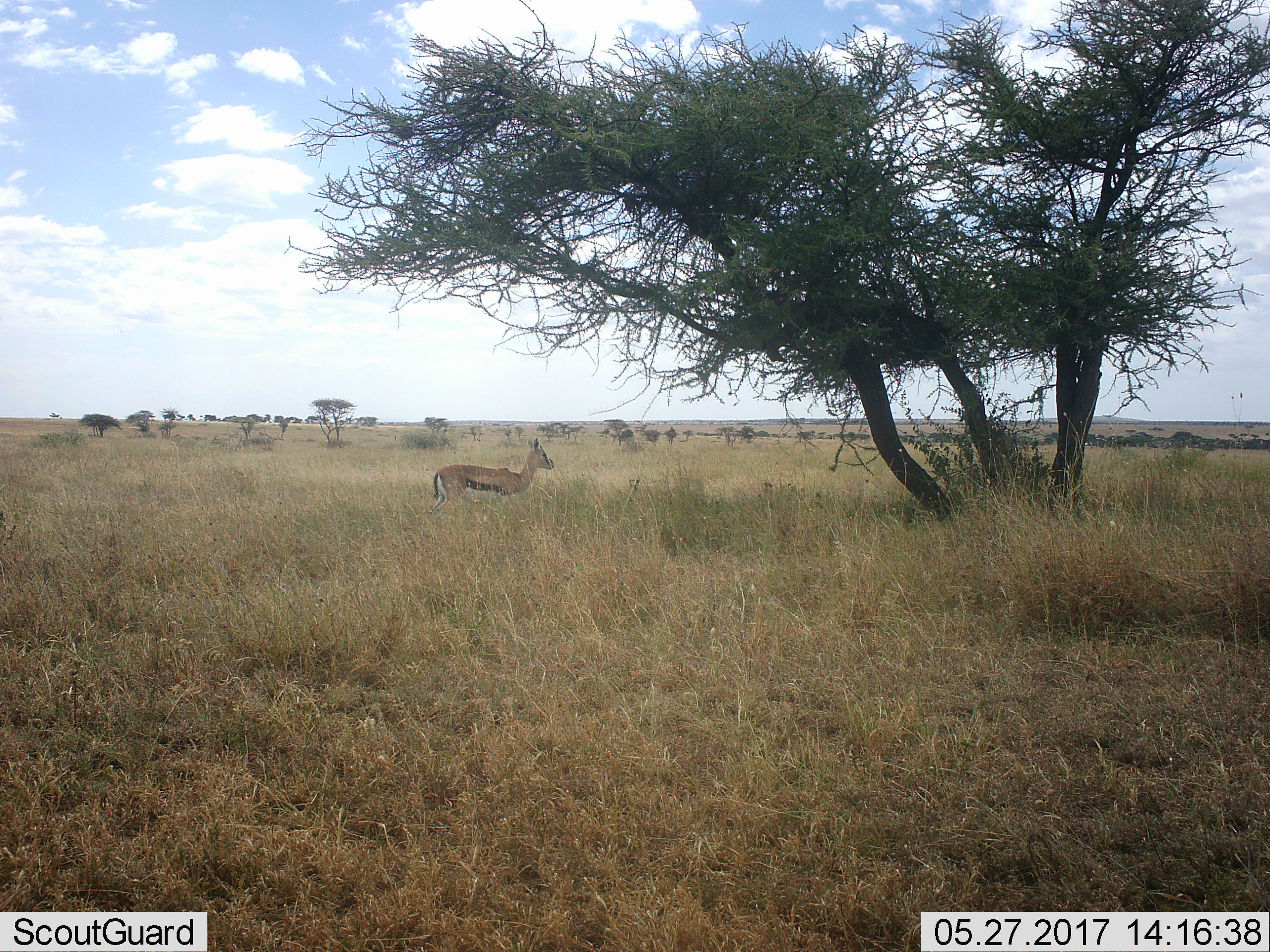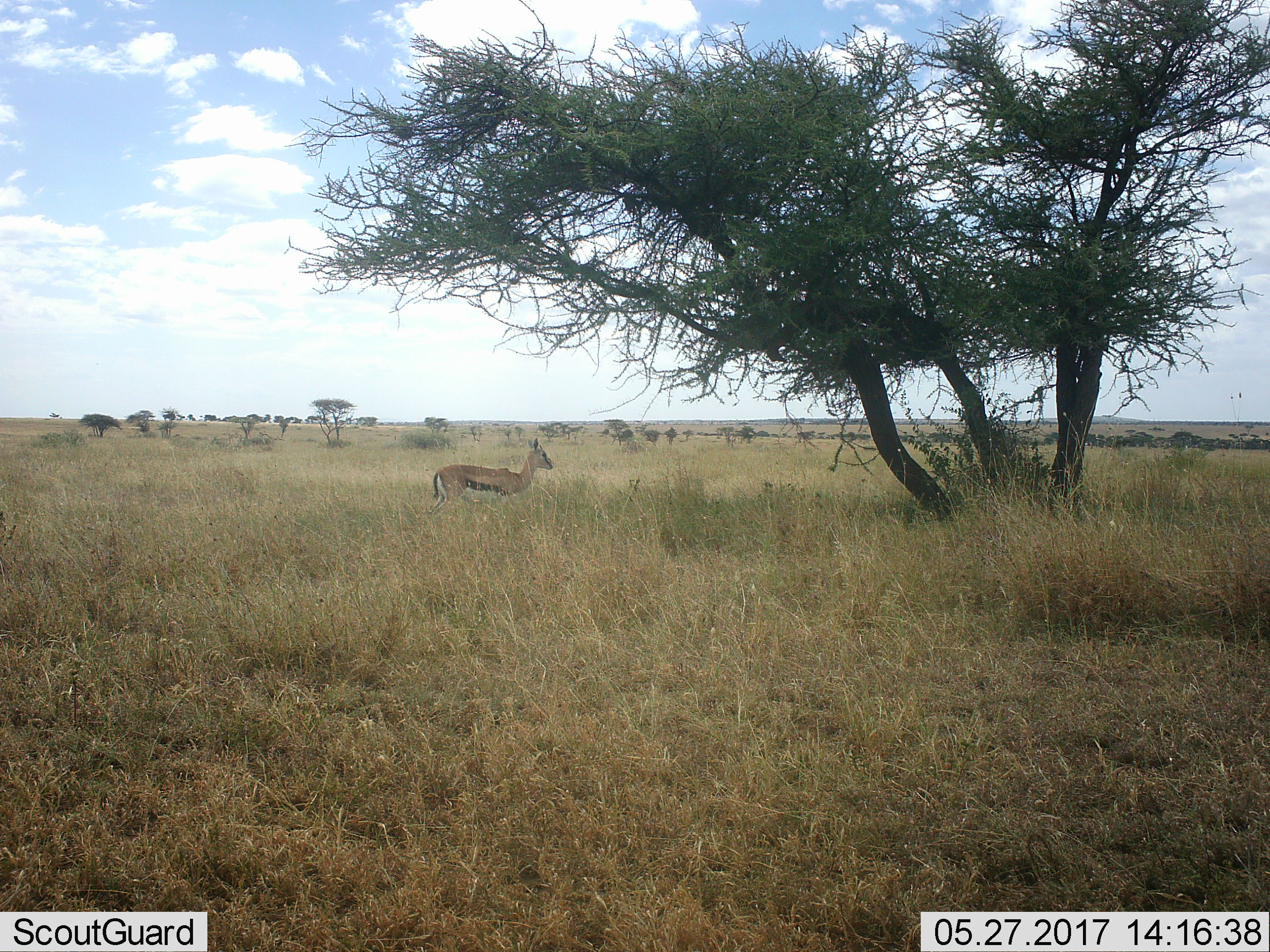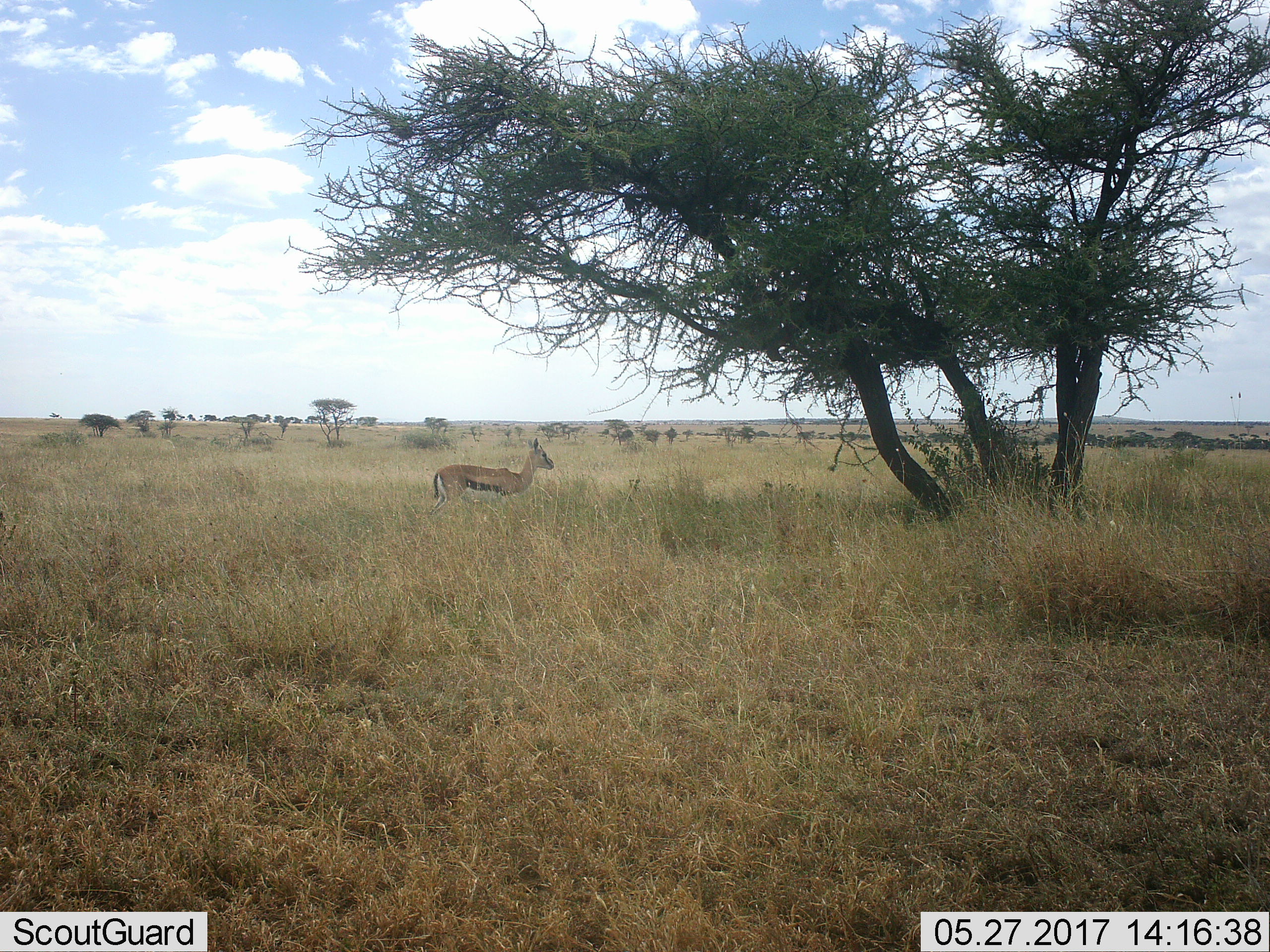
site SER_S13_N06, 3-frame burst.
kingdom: Animalia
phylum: Chordata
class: Mammalia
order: Artiodactyla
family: Bovidae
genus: Eudorcas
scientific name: Eudorcas thomsonii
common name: thomson's gazelle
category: gazellethomsons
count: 1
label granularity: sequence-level